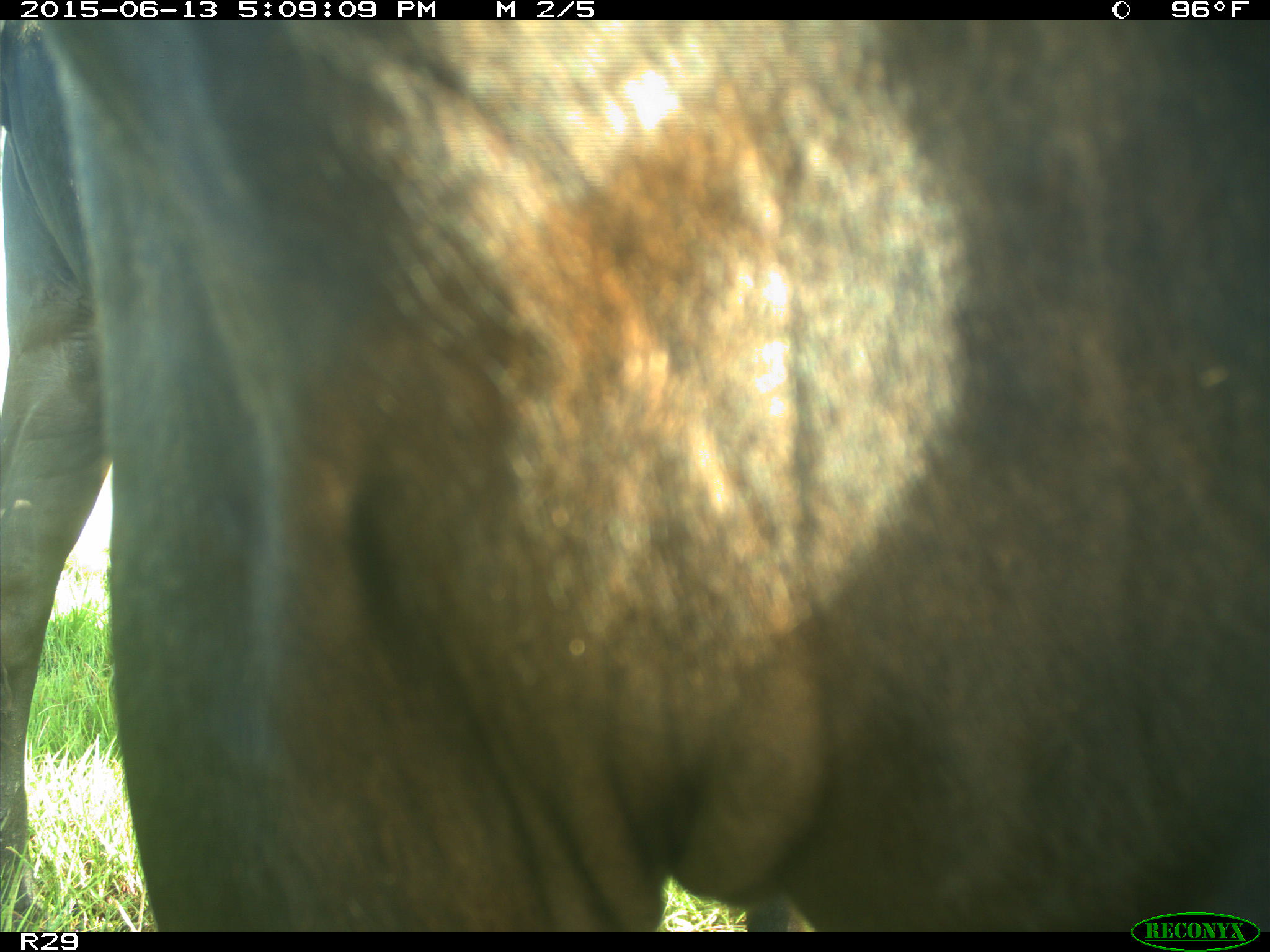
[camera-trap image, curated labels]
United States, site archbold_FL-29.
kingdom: Animalia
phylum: Chordata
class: Mammalia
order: Artiodactyla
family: Bovidae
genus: Bos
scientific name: Bos taurus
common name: domestic cow